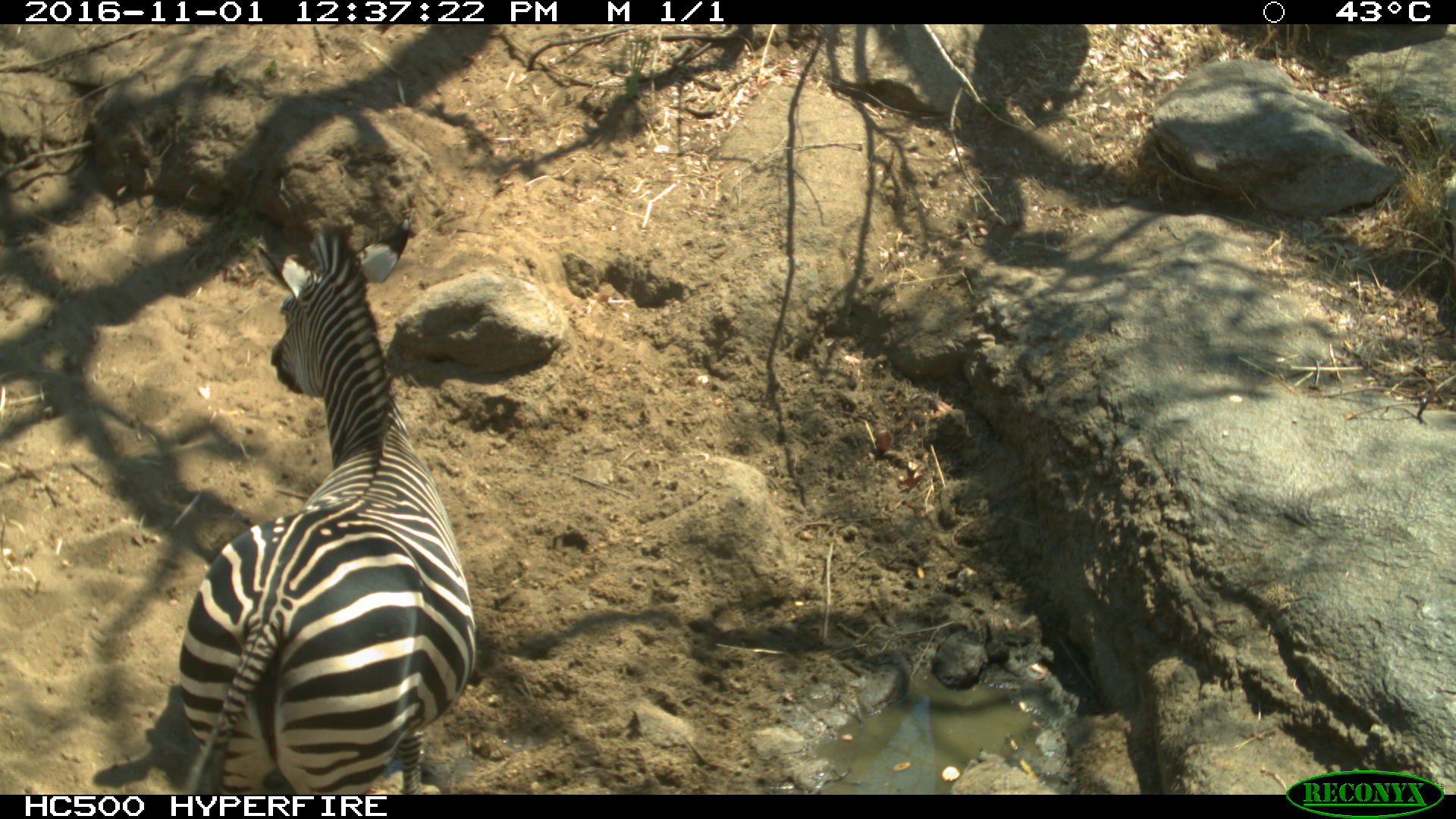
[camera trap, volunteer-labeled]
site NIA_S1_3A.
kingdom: Animalia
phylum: Chordata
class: Mammalia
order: Perissodactyla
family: Equidae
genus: Equus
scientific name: Equus quagga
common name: plains zebra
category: zebraplains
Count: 1.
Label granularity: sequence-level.